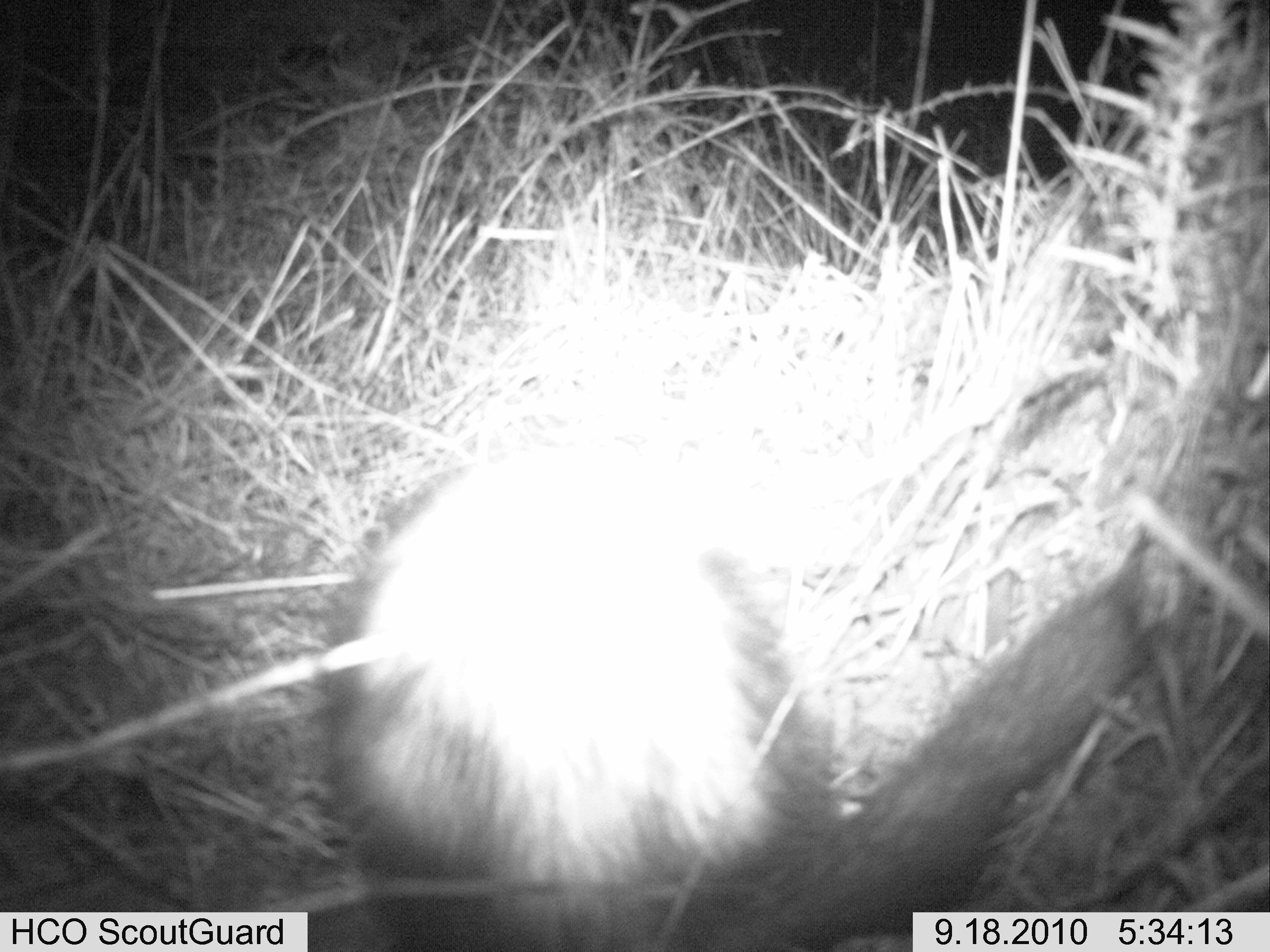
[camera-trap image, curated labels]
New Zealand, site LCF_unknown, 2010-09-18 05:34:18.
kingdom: Animalia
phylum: Chordata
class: Mammalia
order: Carnivora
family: Mustelidae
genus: Mustela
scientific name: Mustela furo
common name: ferret